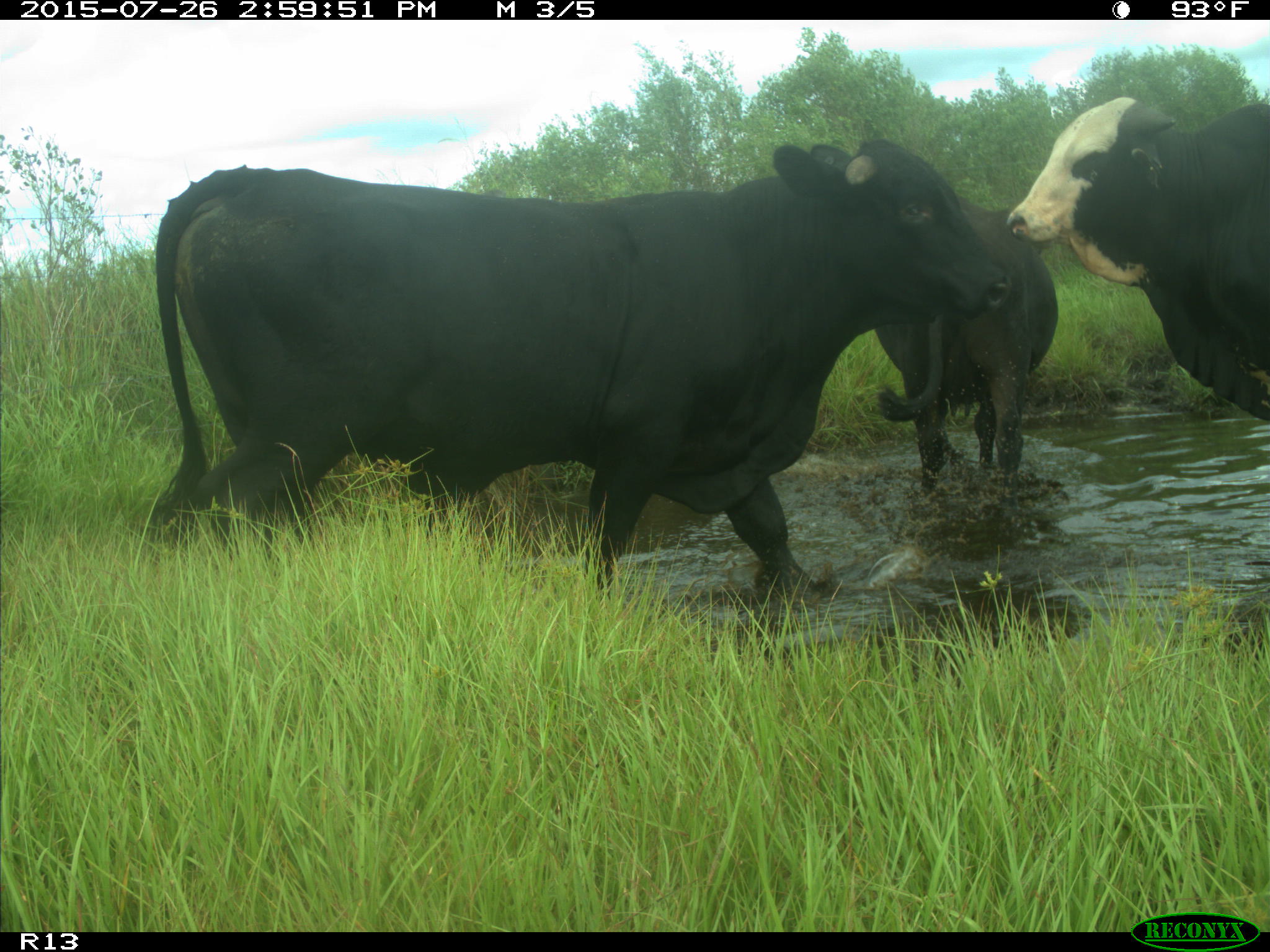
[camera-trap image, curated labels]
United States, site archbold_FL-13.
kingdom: Animalia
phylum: Chordata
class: Mammalia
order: Artiodactyla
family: Bovidae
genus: Bos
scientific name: Bos taurus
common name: domestic cow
Bos taurus (domestic cow).